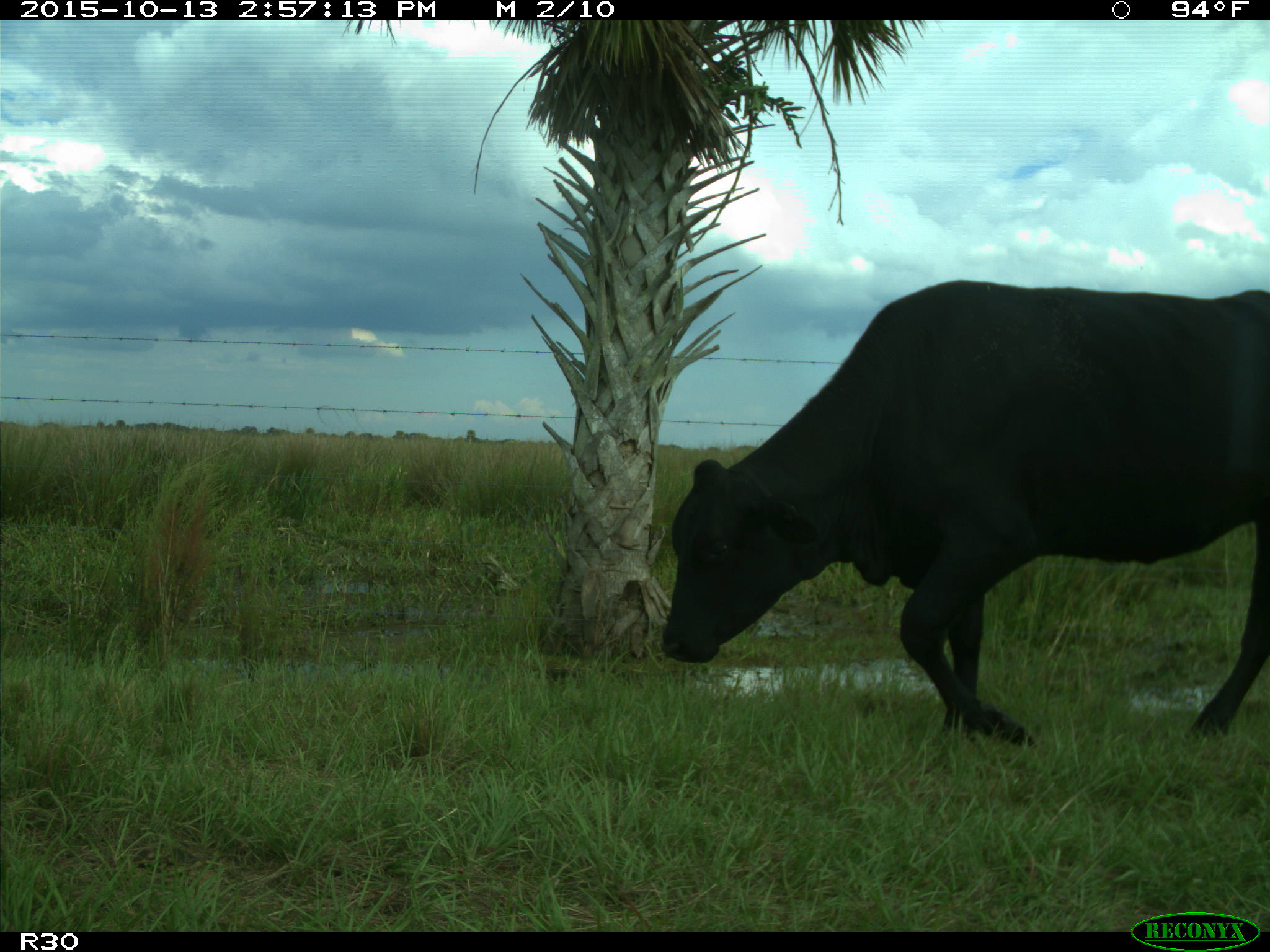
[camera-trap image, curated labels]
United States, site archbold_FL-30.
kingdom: Animalia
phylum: Chordata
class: Mammalia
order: Artiodactyla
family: Bovidae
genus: Bos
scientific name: Bos taurus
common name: domestic cow